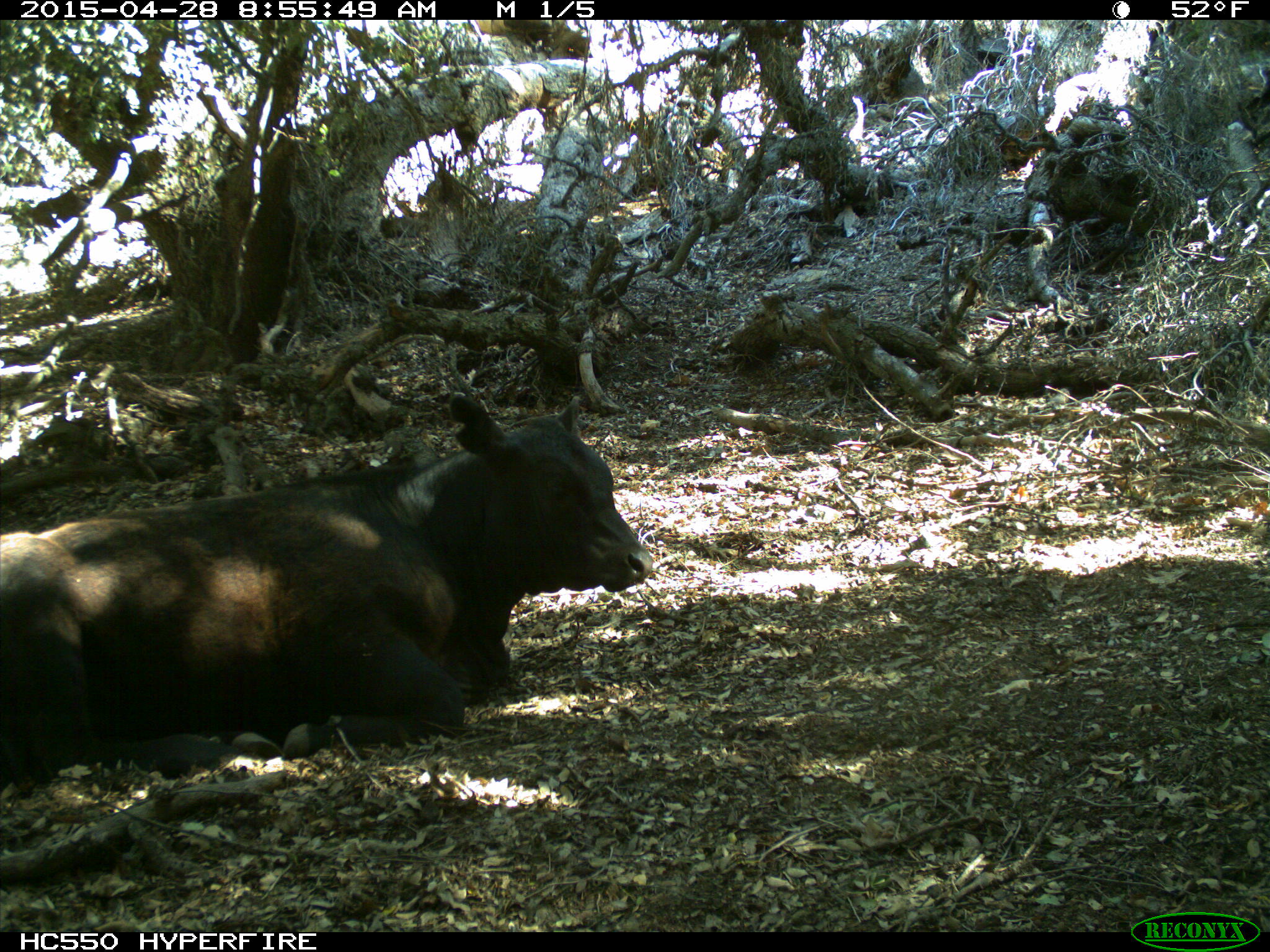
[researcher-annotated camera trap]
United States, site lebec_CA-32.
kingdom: Animalia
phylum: Chordata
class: Mammalia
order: Artiodactyla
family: Bovidae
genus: Bos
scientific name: Bos taurus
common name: domestic cow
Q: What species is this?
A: Bos taurus (domestic cow).